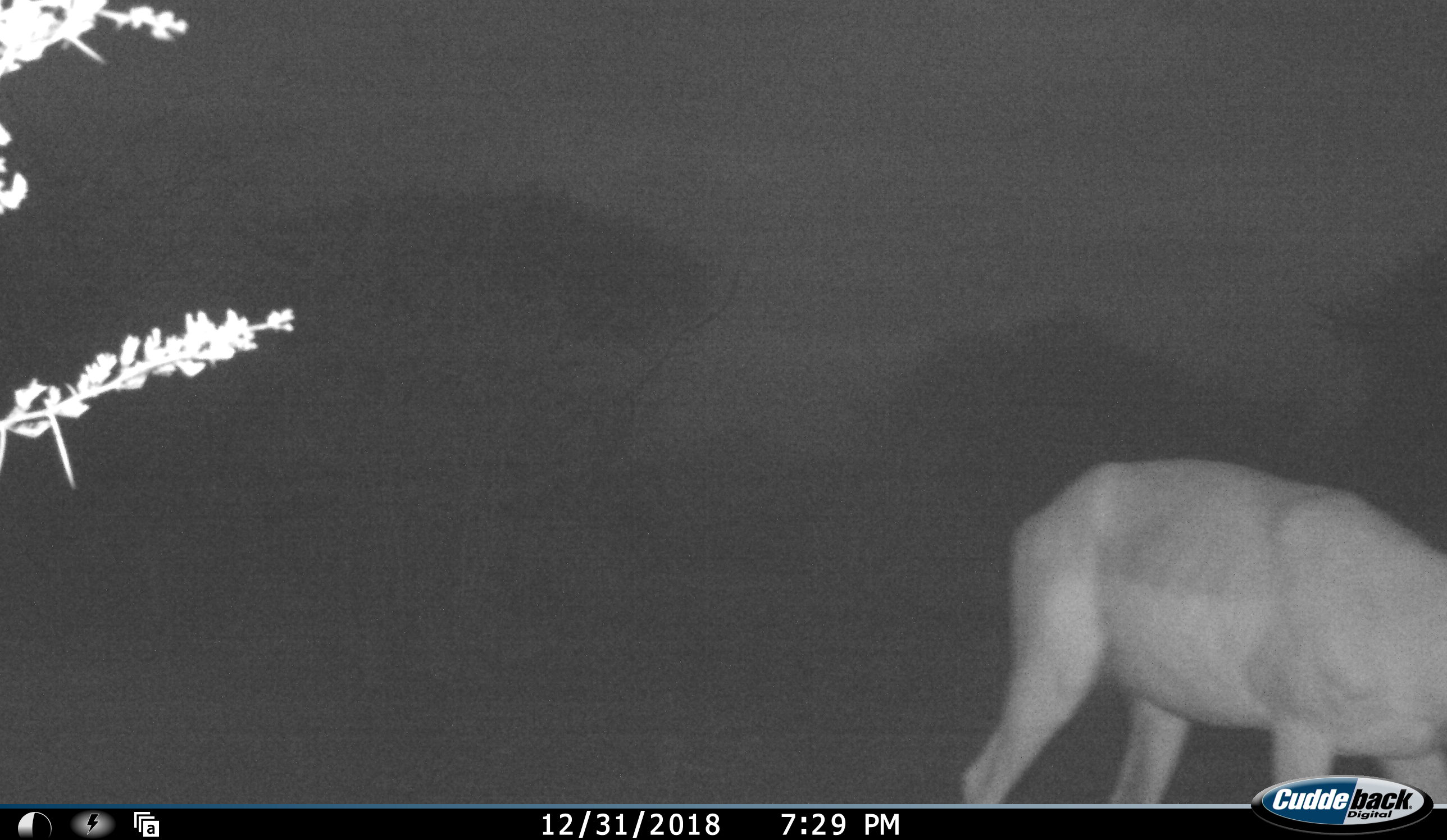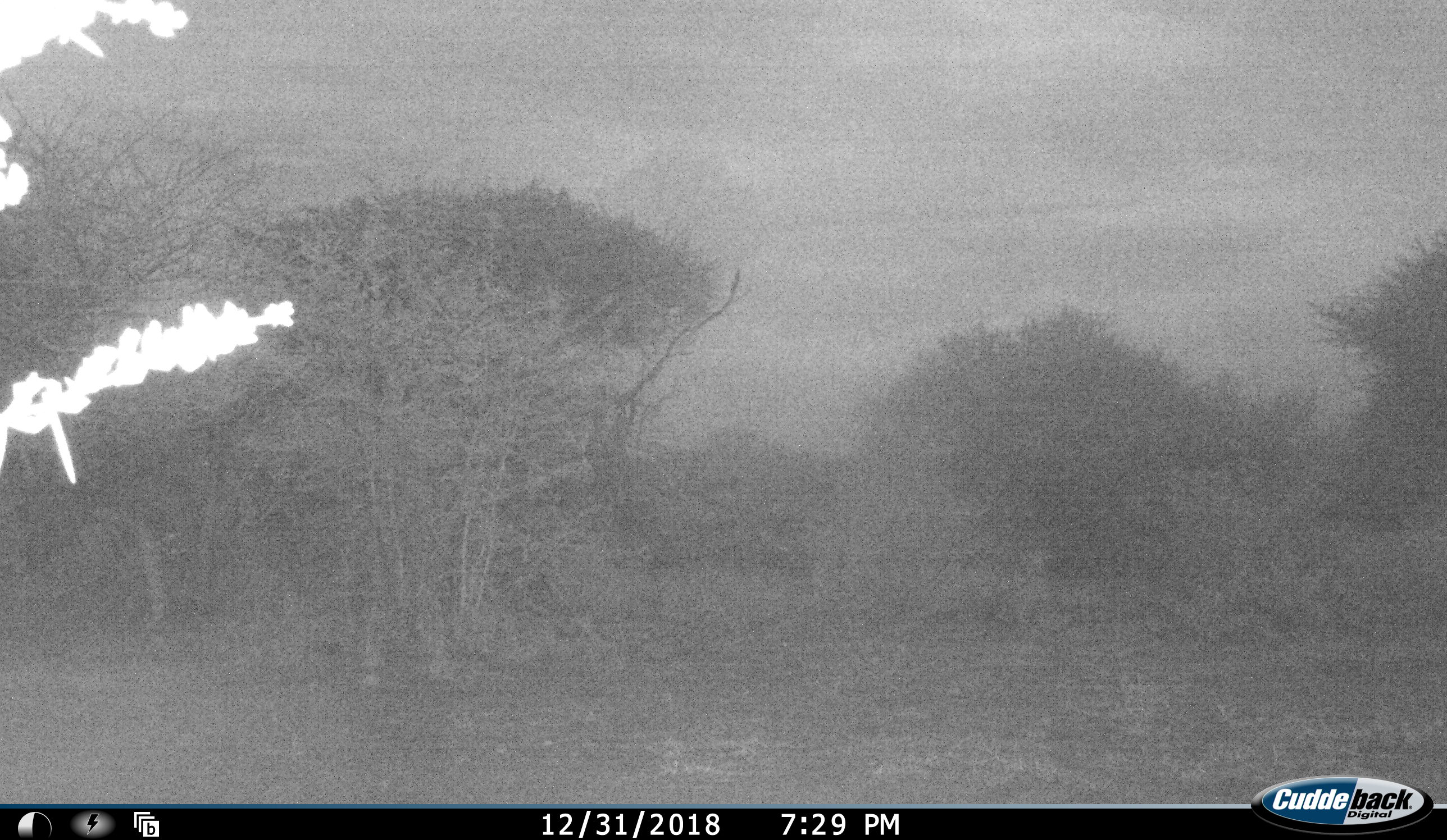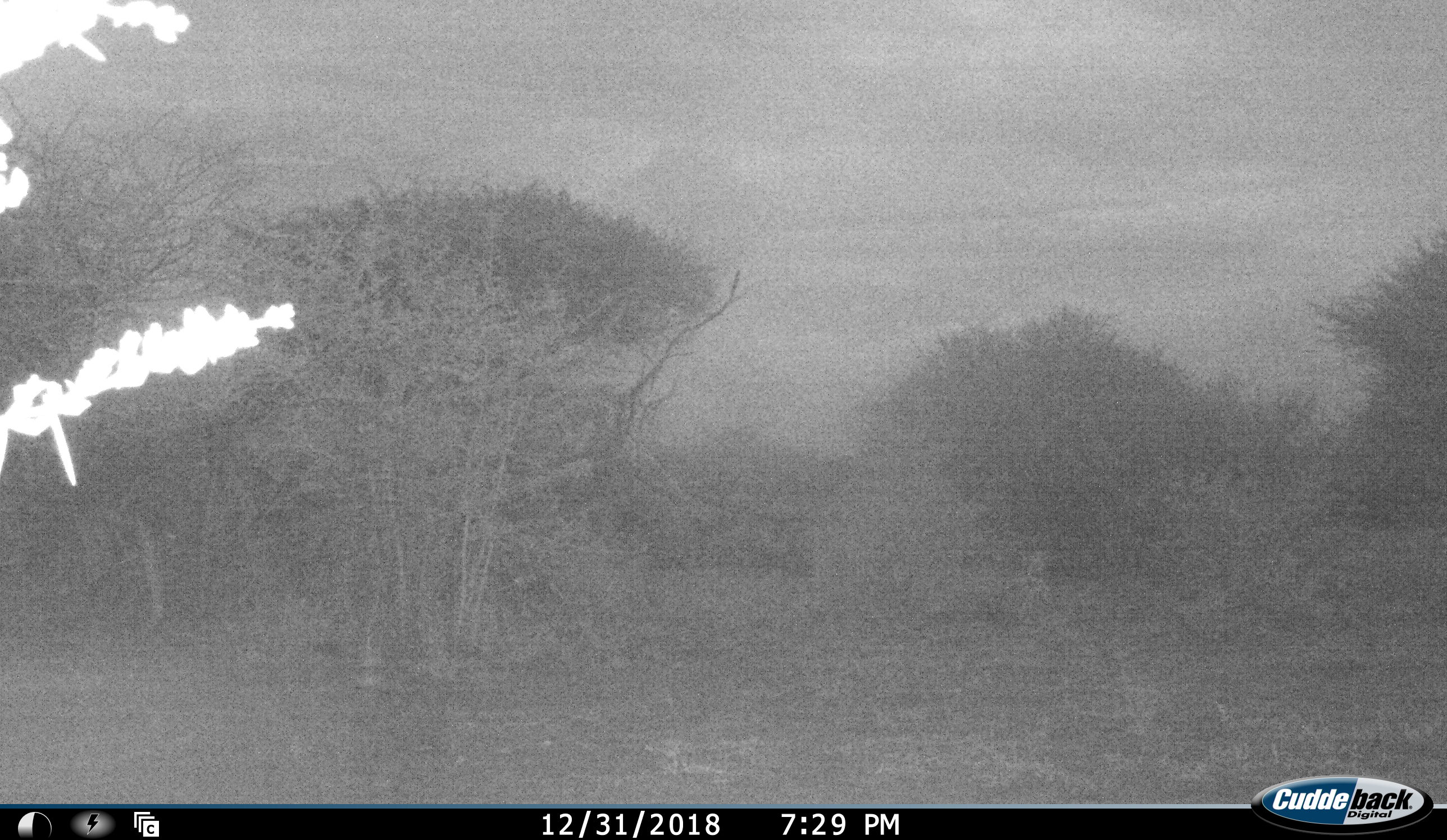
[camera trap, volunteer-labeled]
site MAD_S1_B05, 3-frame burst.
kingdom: Animalia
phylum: Chordata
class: Mammalia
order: Artiodactyla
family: Bovidae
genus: Aepyceros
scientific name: Aepyceros melampus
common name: impala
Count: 1.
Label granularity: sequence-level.